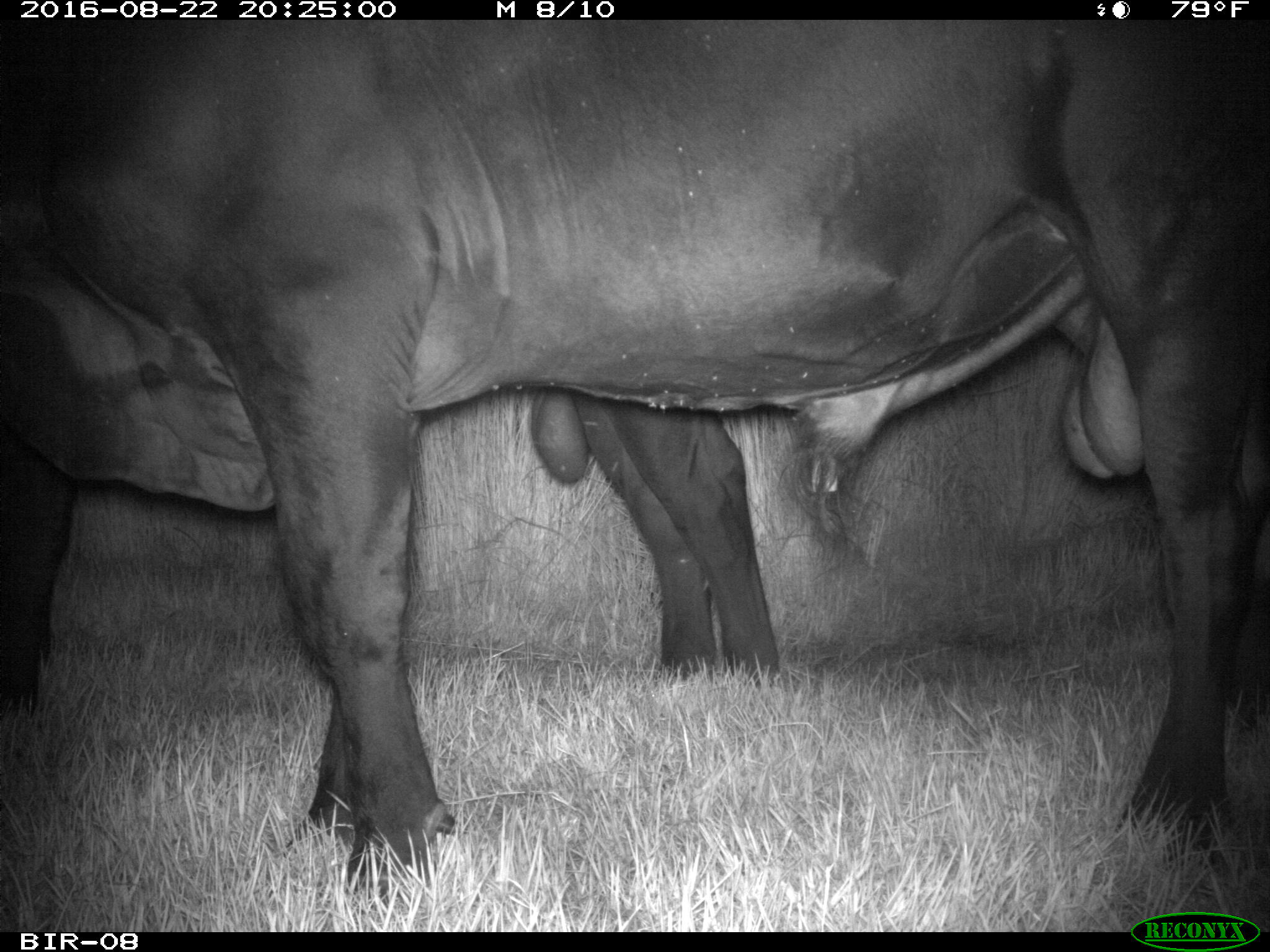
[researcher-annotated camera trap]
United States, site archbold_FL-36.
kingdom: Animalia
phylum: Chordata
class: Mammalia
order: Artiodactyla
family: Bovidae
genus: Bos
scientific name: Bos taurus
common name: domestic cow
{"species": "Bos taurus (domestic cow)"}